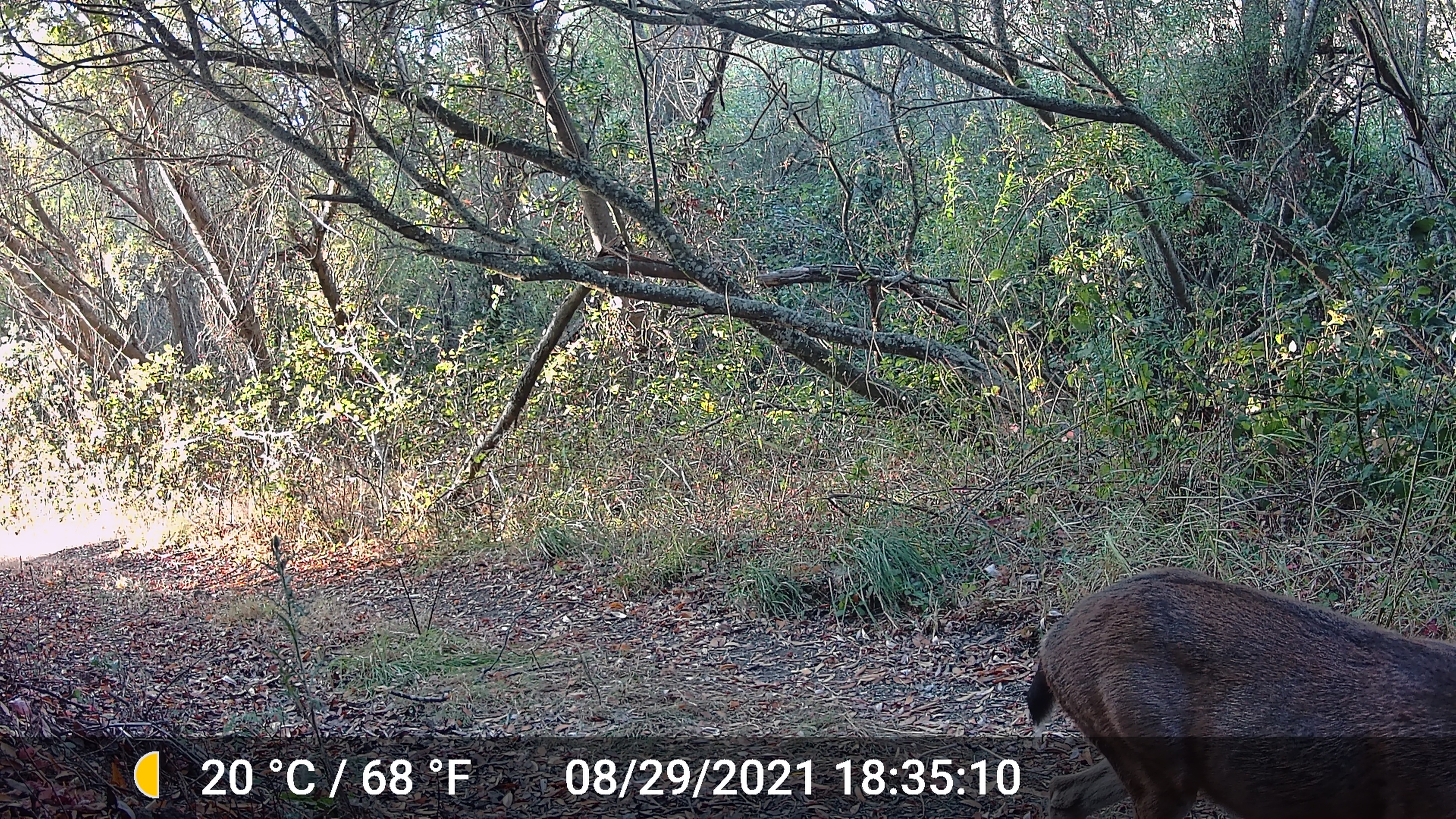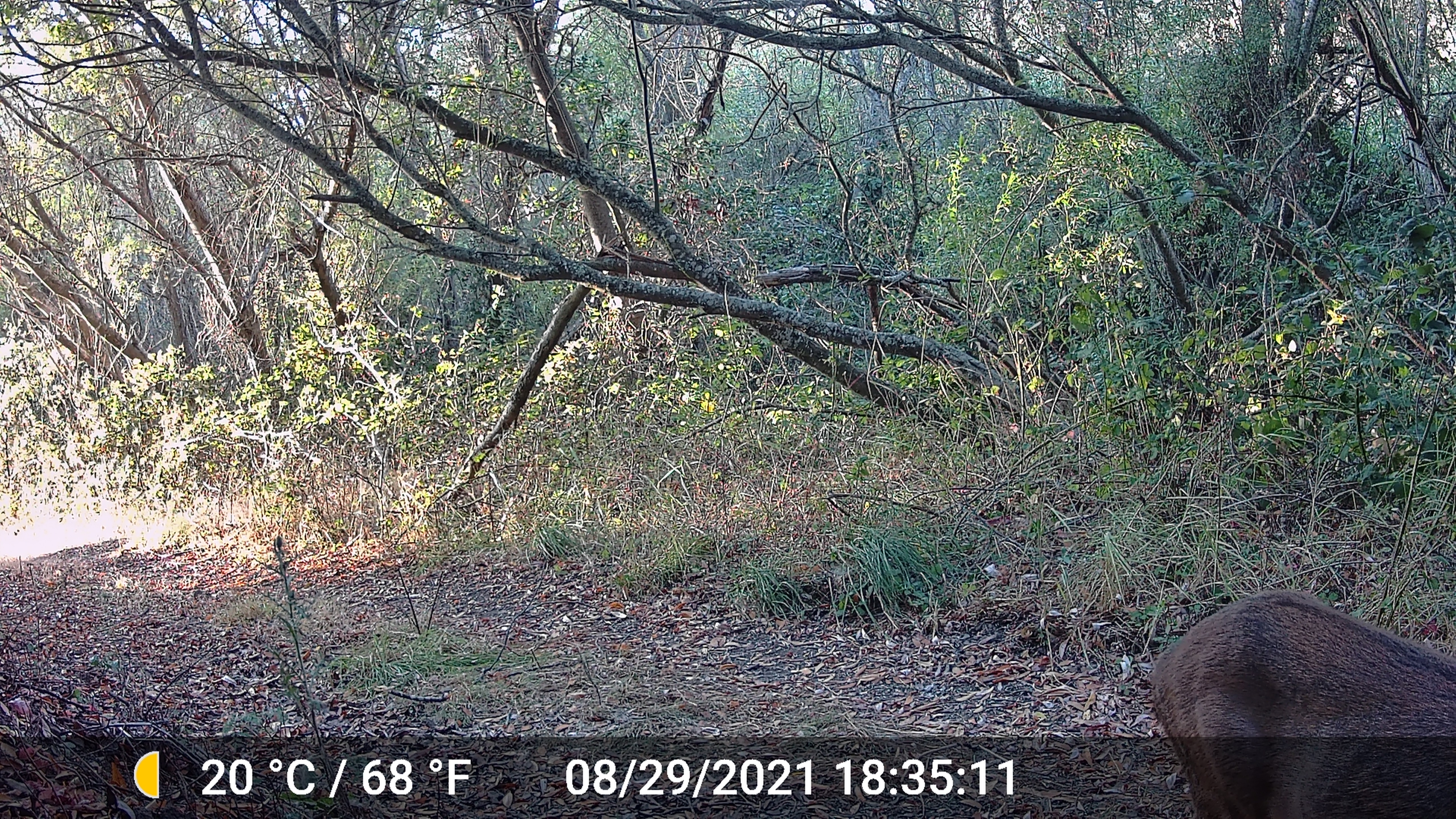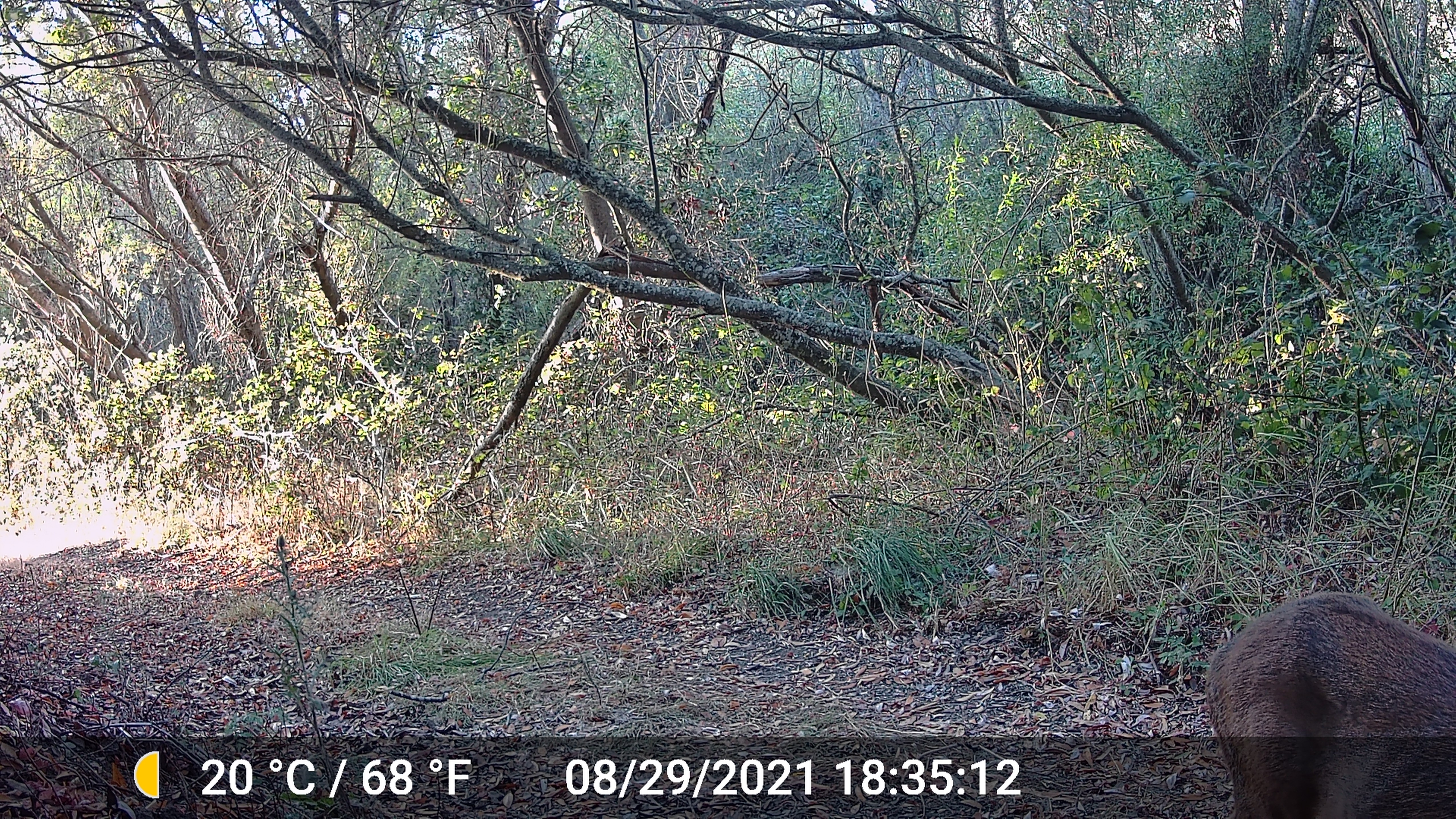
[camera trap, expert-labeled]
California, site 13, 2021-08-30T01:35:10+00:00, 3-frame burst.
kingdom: Animalia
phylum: Chordata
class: Mammalia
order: Artiodactyla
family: Cervidae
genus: Odocoileus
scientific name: Odocoileus hemionus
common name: mule deer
Mule deer (Odocoileus hemionus).